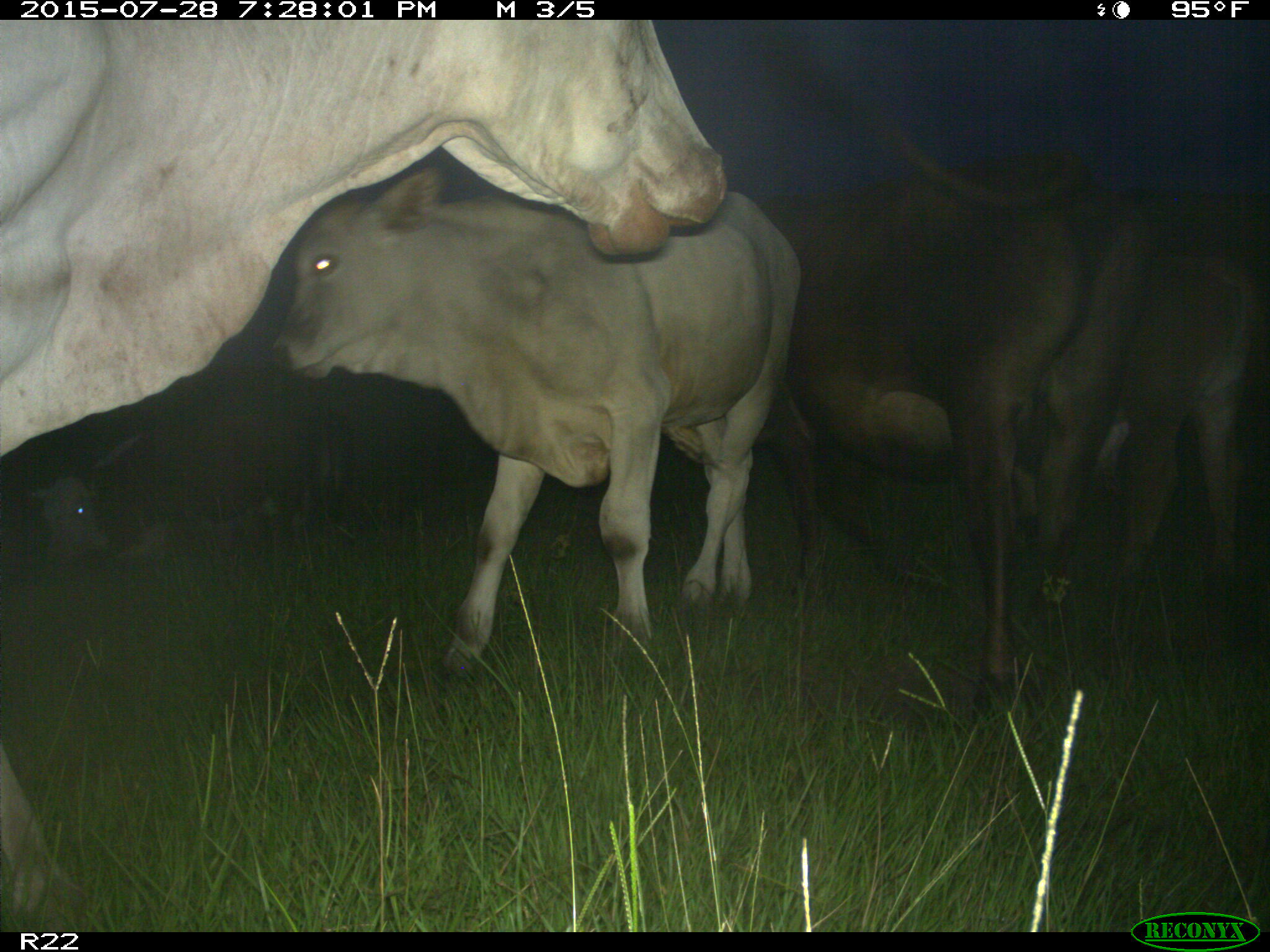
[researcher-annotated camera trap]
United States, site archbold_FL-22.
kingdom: Animalia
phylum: Chordata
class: Mammalia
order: Artiodactyla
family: Bovidae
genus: Bos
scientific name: Bos taurus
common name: domestic cow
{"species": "Bos taurus (domestic cow)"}